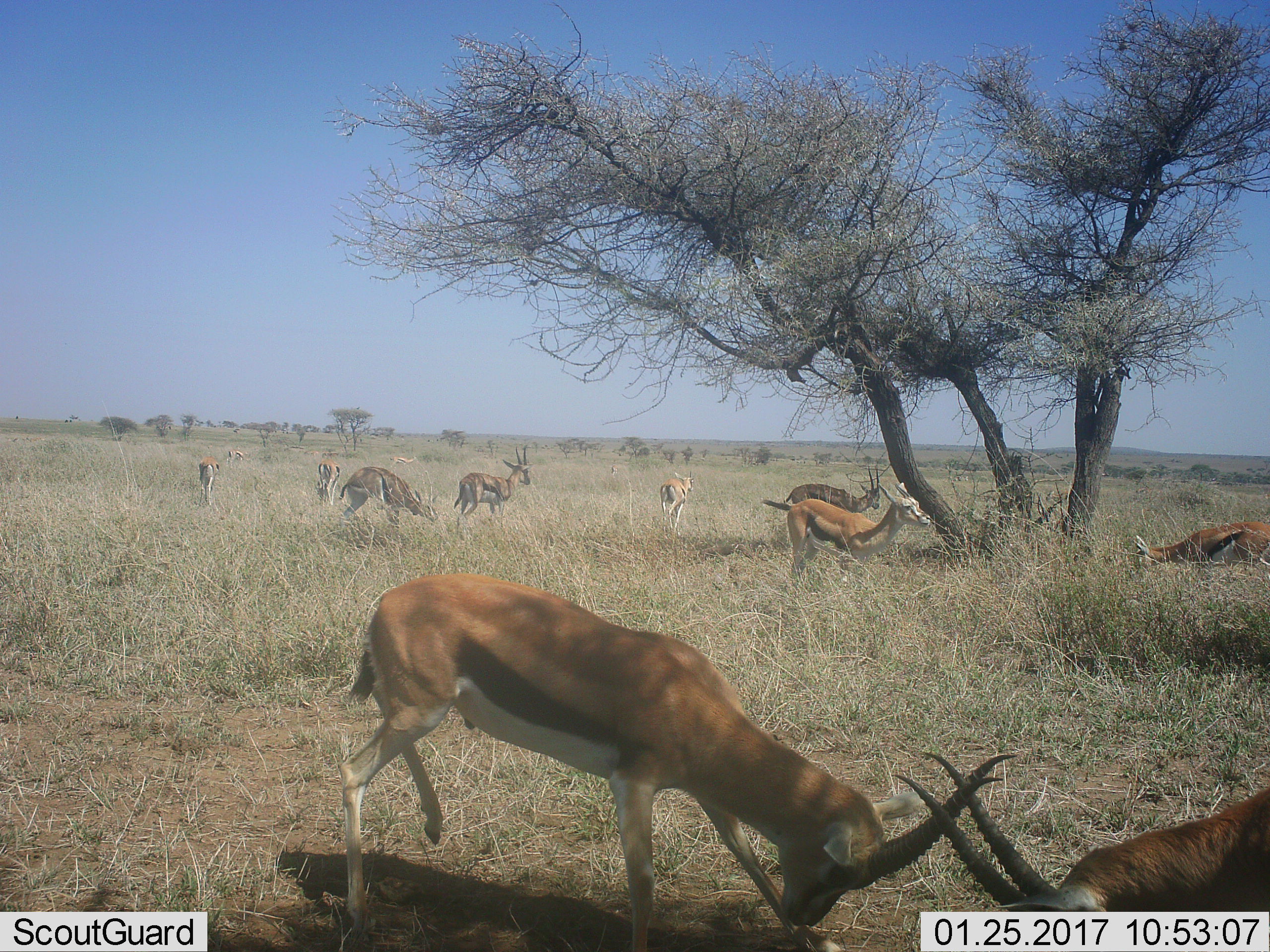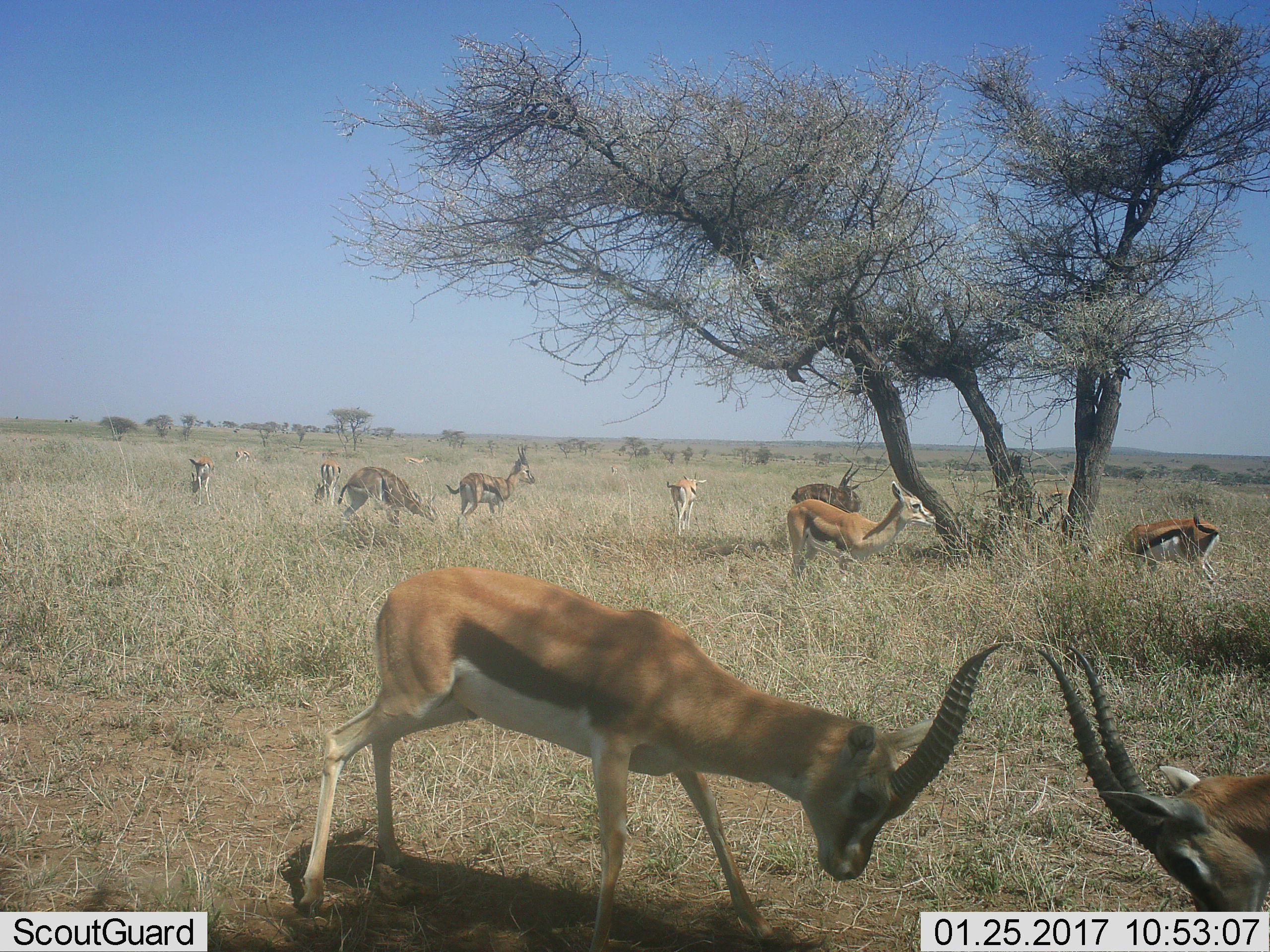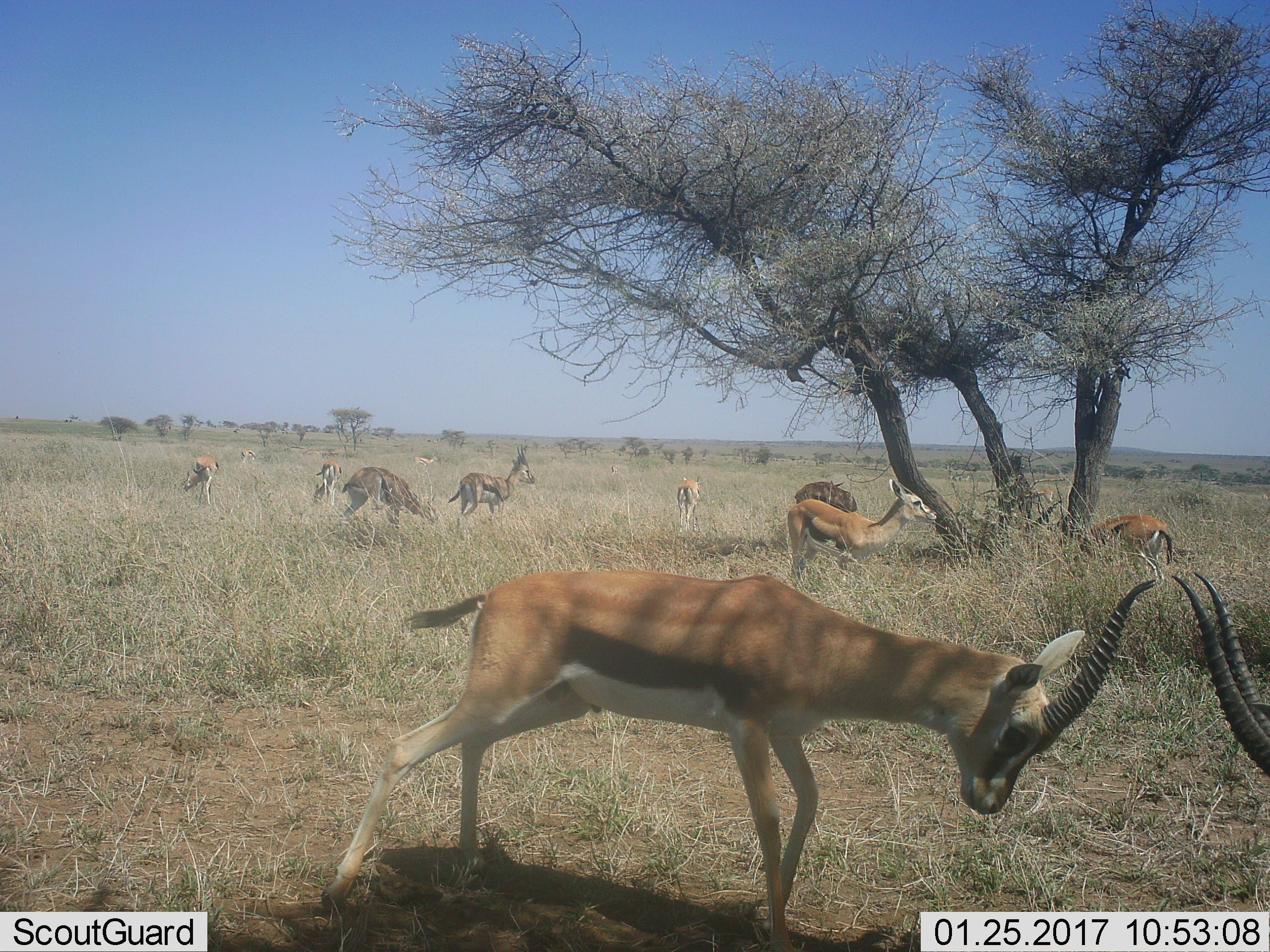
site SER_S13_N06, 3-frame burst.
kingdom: Animalia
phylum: Chordata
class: Mammalia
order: Artiodactyla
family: Bovidae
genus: Eudorcas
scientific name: Eudorcas thomsonii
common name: thomson's gazelle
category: gazellethomsons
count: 11-50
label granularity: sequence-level